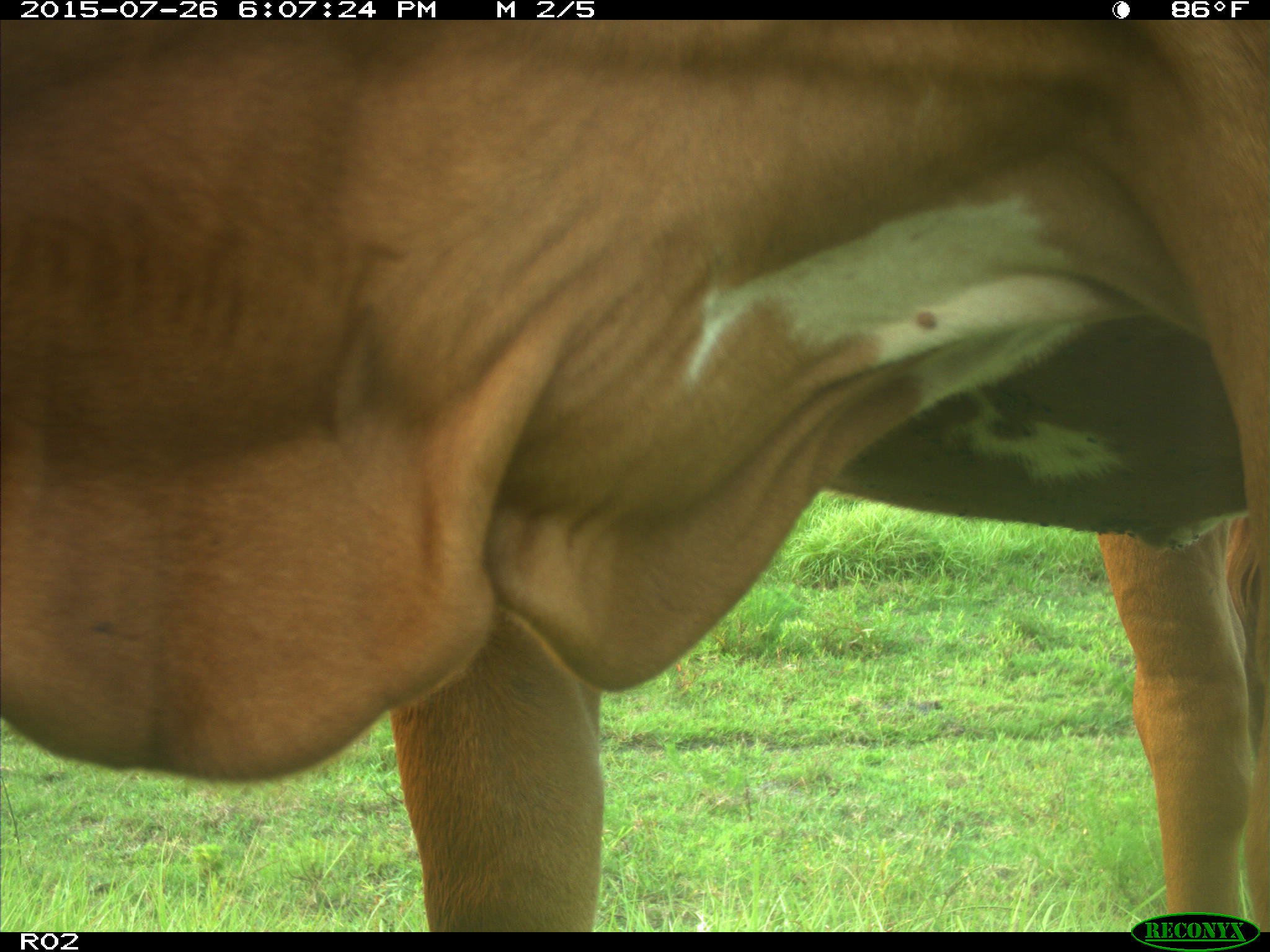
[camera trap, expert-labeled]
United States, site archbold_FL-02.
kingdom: Animalia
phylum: Chordata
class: Mammalia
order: Artiodactyla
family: Bovidae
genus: Bos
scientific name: Bos taurus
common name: domestic cow